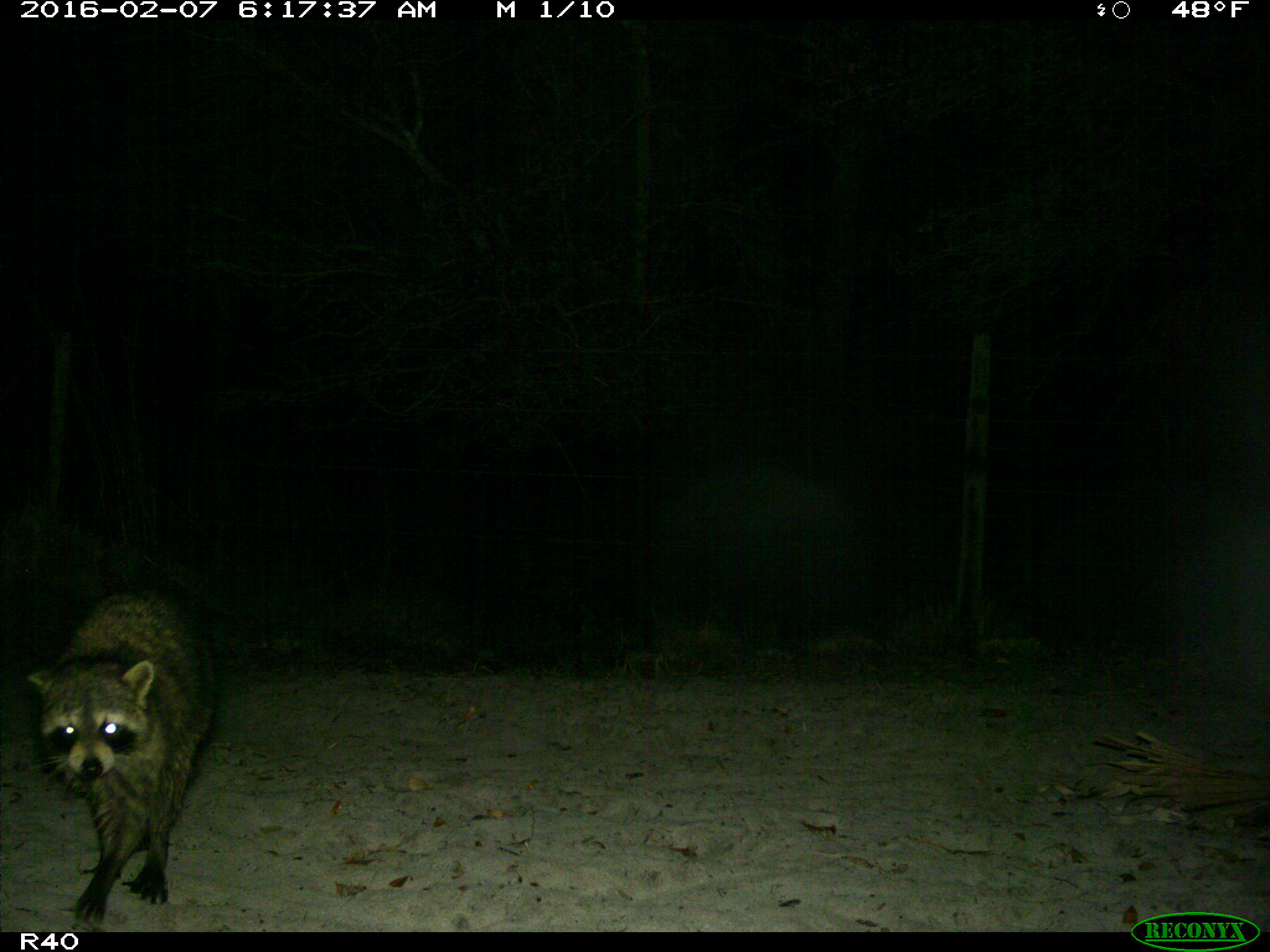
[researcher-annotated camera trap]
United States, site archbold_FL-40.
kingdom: Animalia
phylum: Chordata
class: Mammalia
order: Carnivora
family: Procyonidae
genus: Procyon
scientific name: Procyon lotor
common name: common raccoon